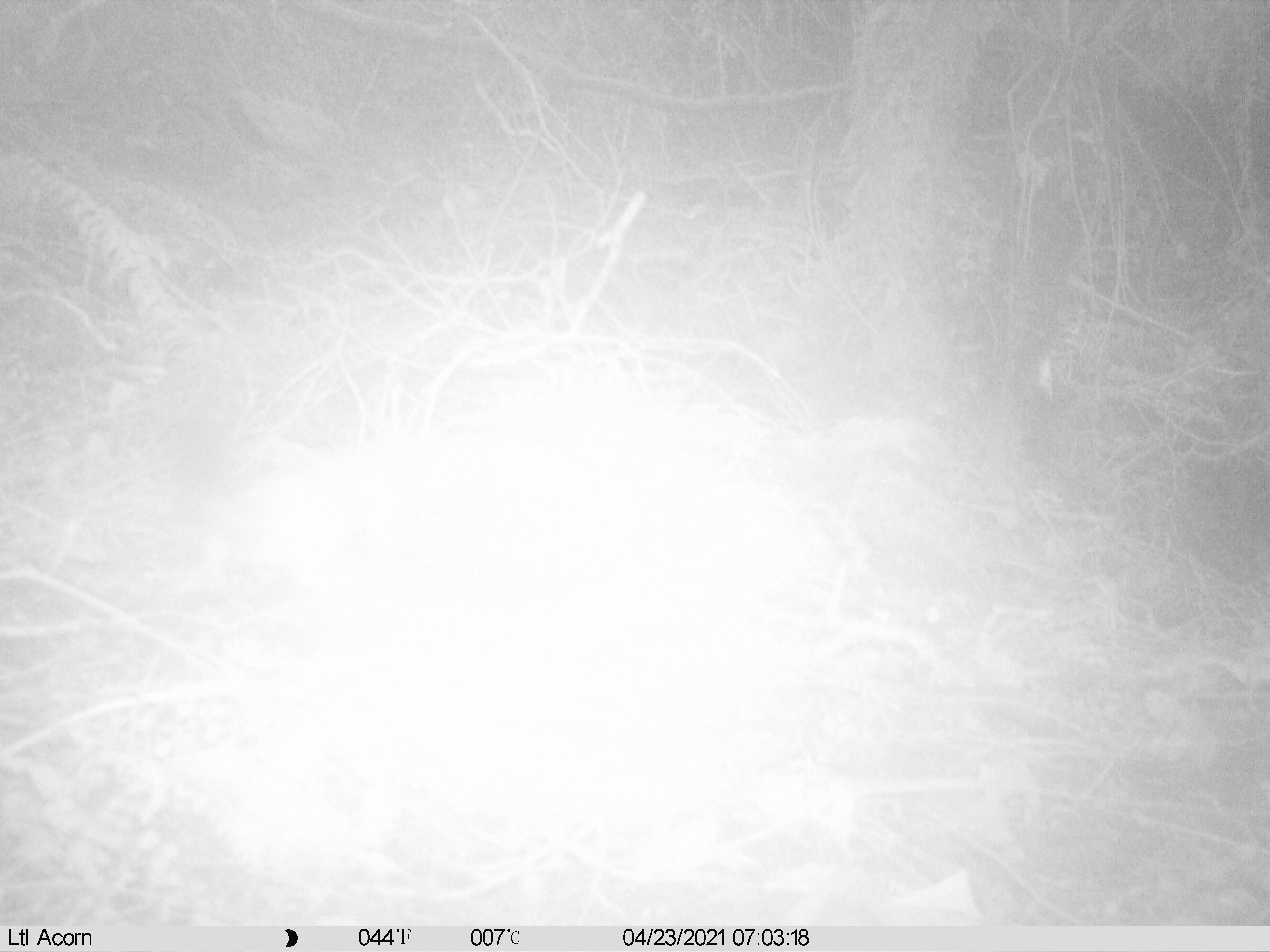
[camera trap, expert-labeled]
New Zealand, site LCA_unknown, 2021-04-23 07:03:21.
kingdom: Animalia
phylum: Chordata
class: Mammalia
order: Carnivora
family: Mustelidae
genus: Mustela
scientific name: Mustela erminea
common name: stoat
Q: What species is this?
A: Stoat (Mustela erminea).